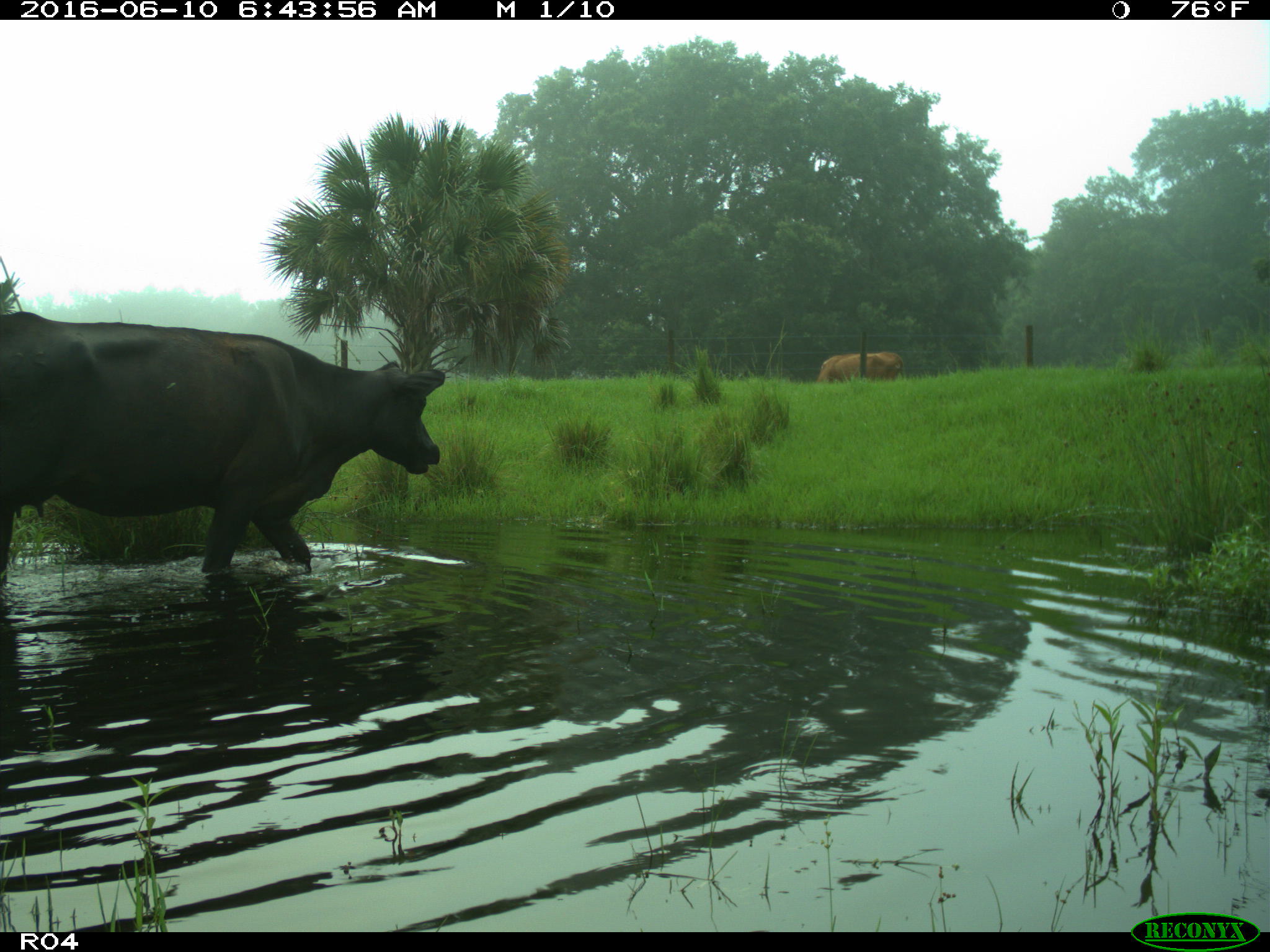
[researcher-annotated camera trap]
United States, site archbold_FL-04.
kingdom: Animalia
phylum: Chordata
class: Mammalia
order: Artiodactyla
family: Bovidae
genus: Bos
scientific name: Bos taurus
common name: domestic cow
Bos taurus (domestic cow).